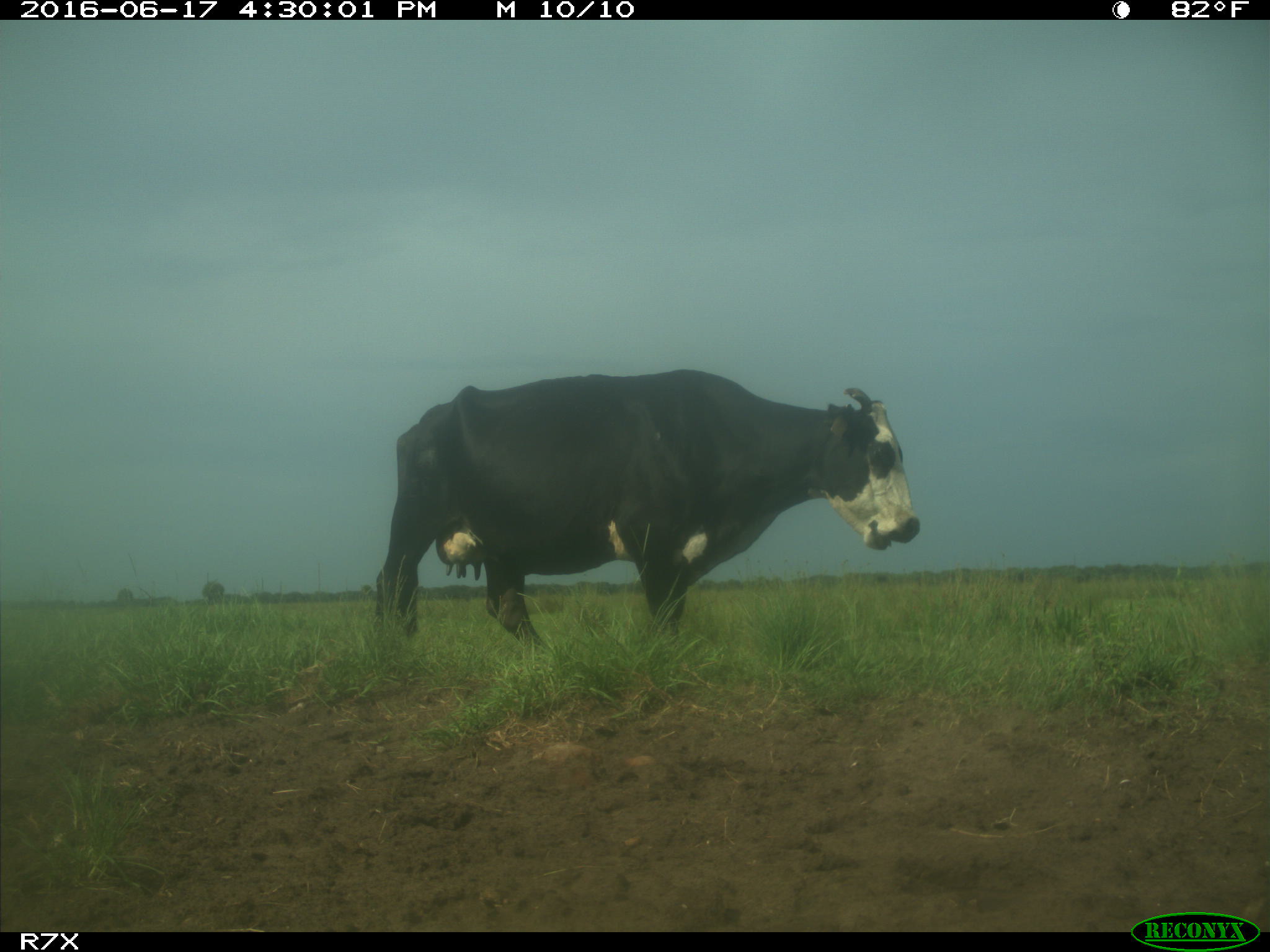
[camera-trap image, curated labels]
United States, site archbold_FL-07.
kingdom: Animalia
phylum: Chordata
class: Mammalia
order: Artiodactyla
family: Bovidae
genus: Bos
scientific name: Bos taurus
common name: domestic cow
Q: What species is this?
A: Bos taurus (domestic cow).